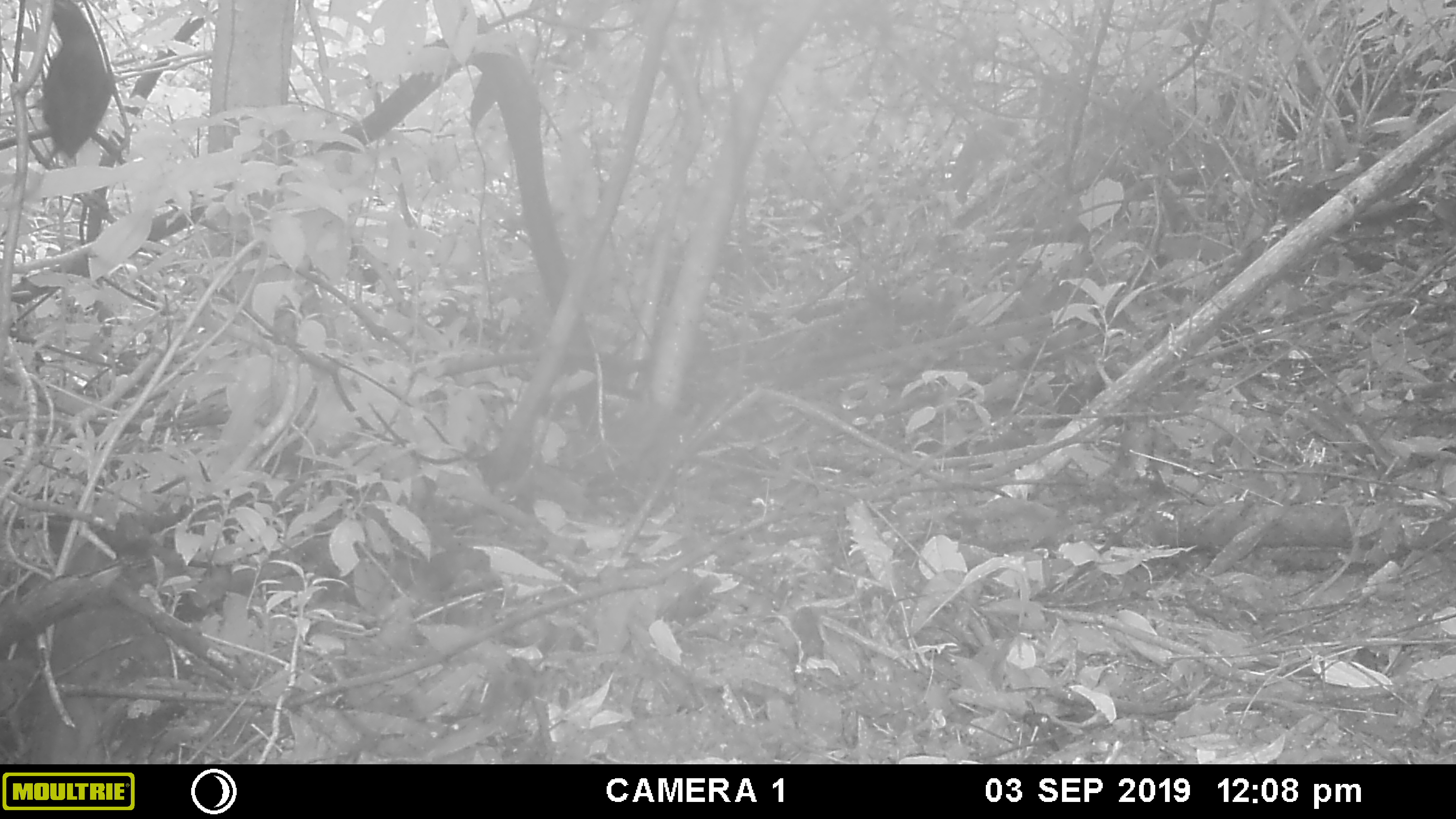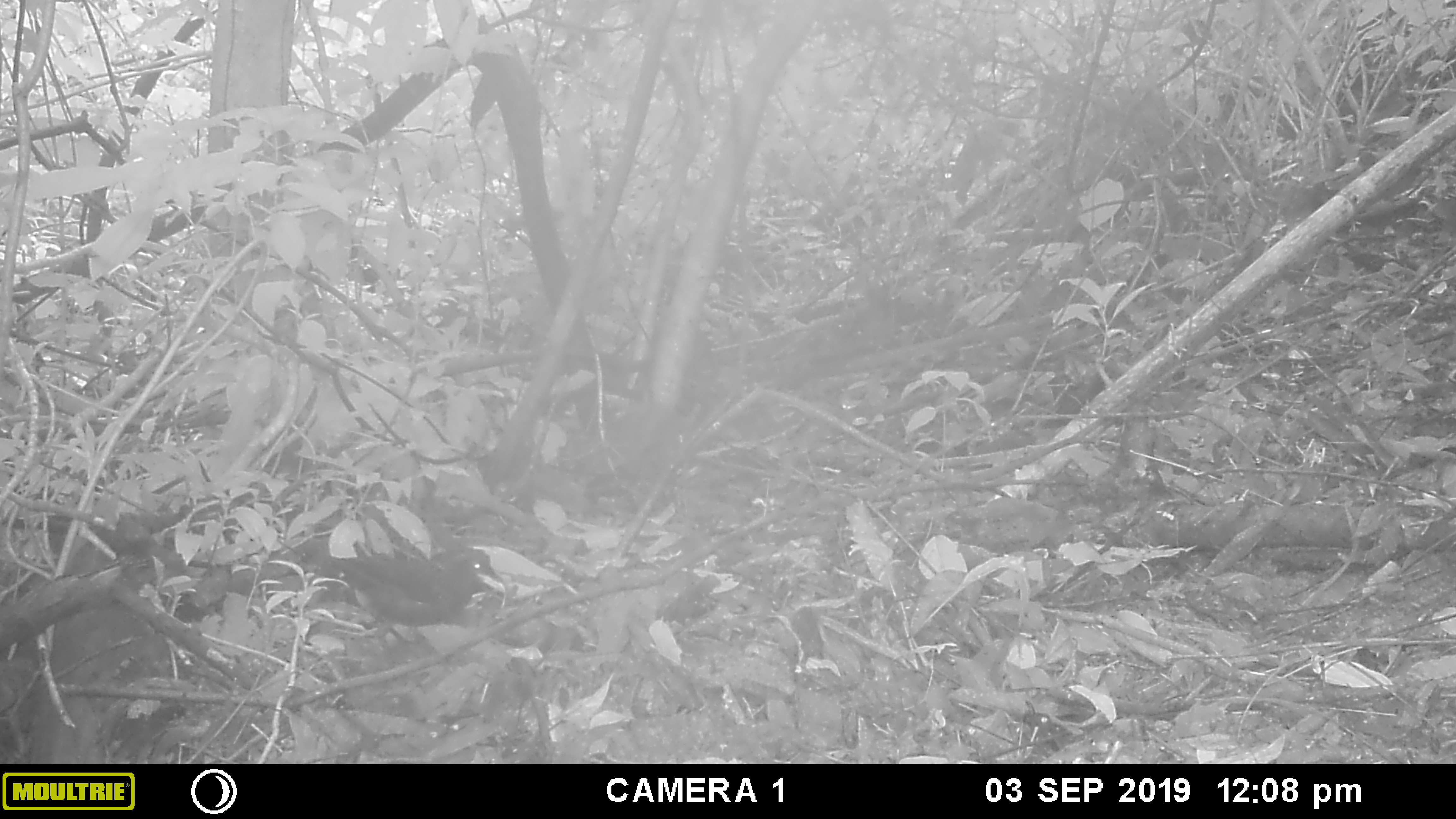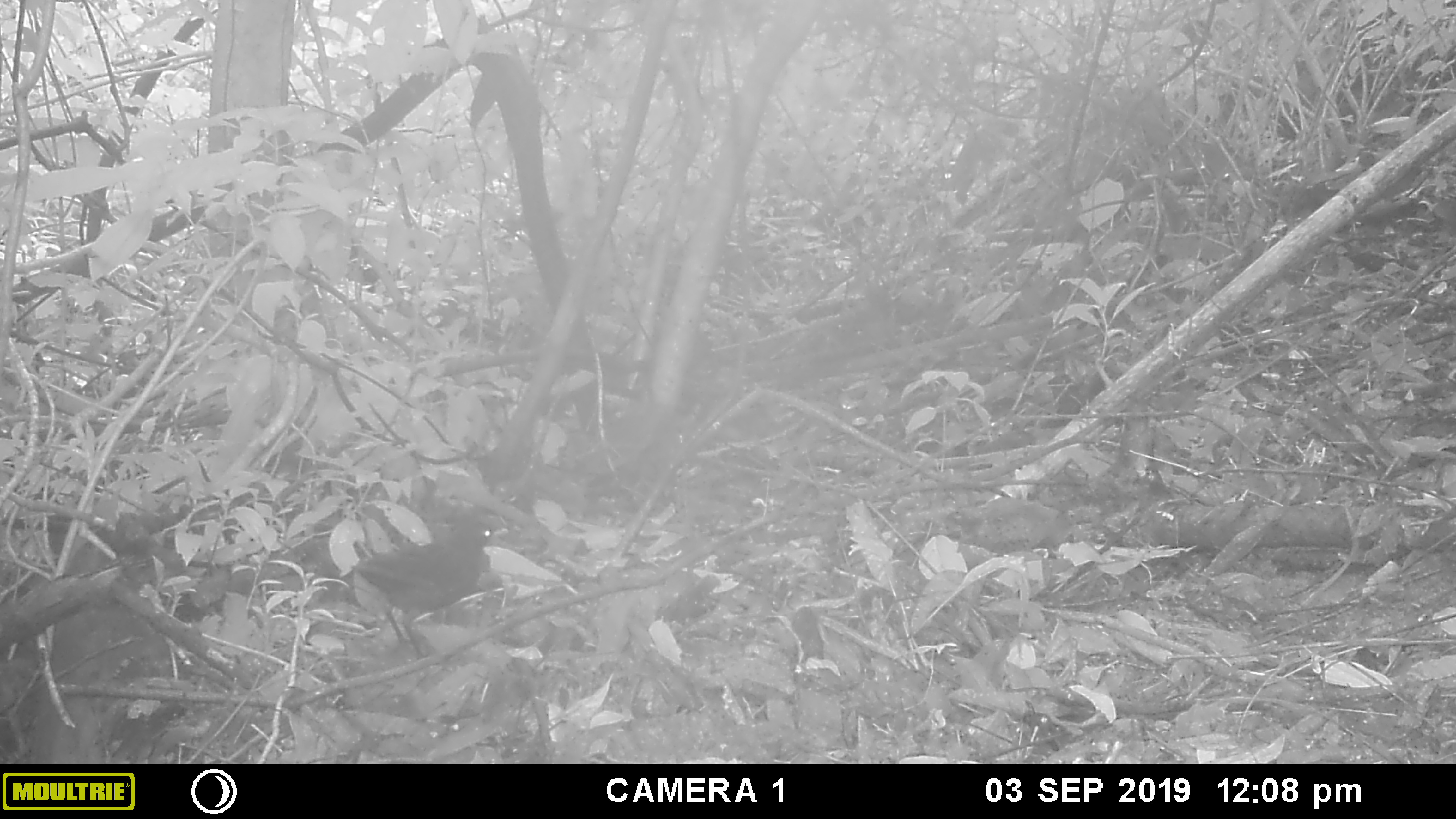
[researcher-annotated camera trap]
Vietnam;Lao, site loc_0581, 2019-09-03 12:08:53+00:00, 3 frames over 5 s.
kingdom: Animalia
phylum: Chordata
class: Aves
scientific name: Aves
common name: bird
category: unidentified bird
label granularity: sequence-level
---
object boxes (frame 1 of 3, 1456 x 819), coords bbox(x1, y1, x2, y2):
unidentified bird: bbox(38, 1, 119, 161)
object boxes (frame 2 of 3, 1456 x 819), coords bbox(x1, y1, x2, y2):
unidentified bird: bbox(299, 538, 503, 626)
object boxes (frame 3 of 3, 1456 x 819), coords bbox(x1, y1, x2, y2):
unidentified bird: bbox(351, 520, 510, 659)